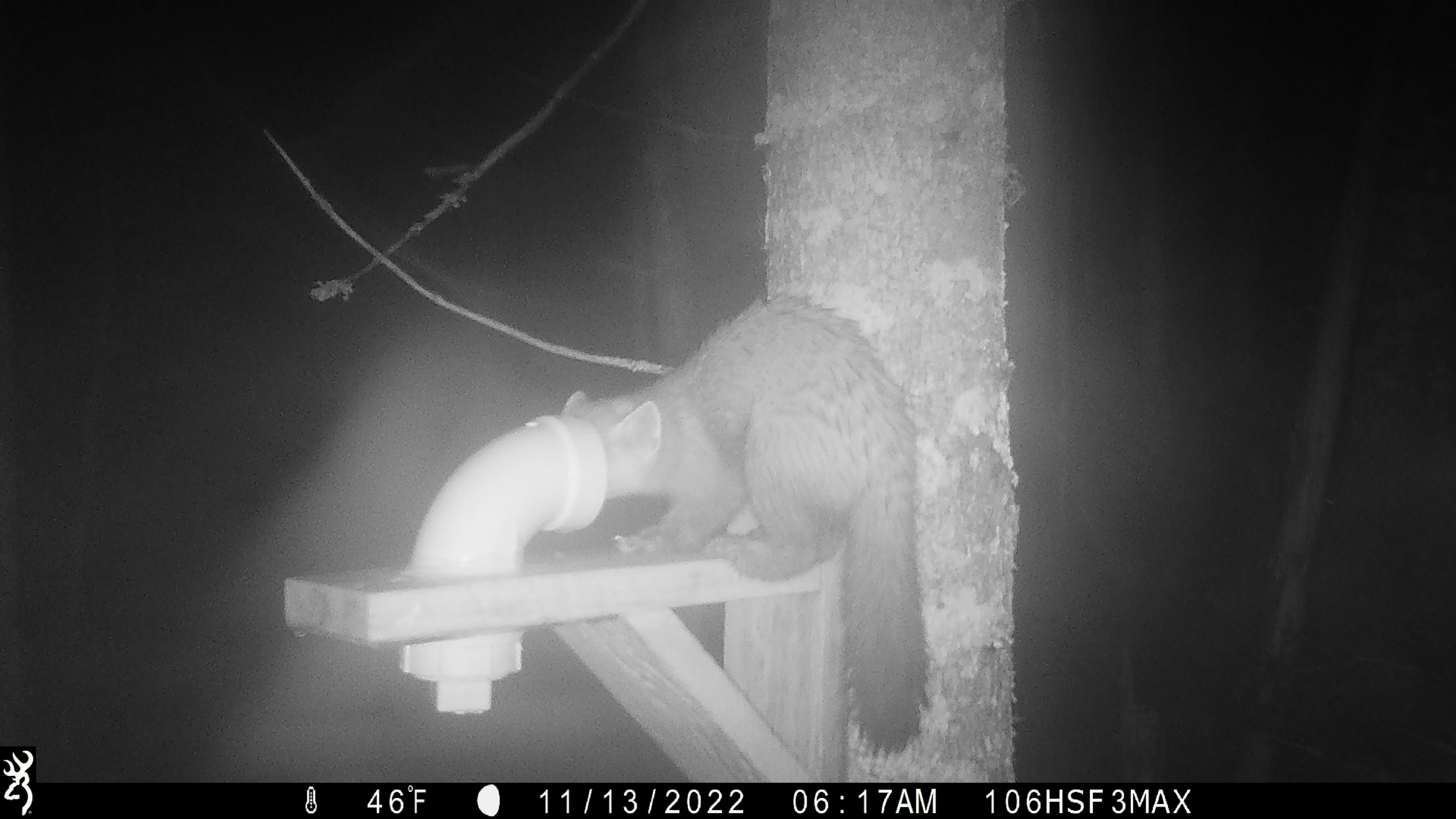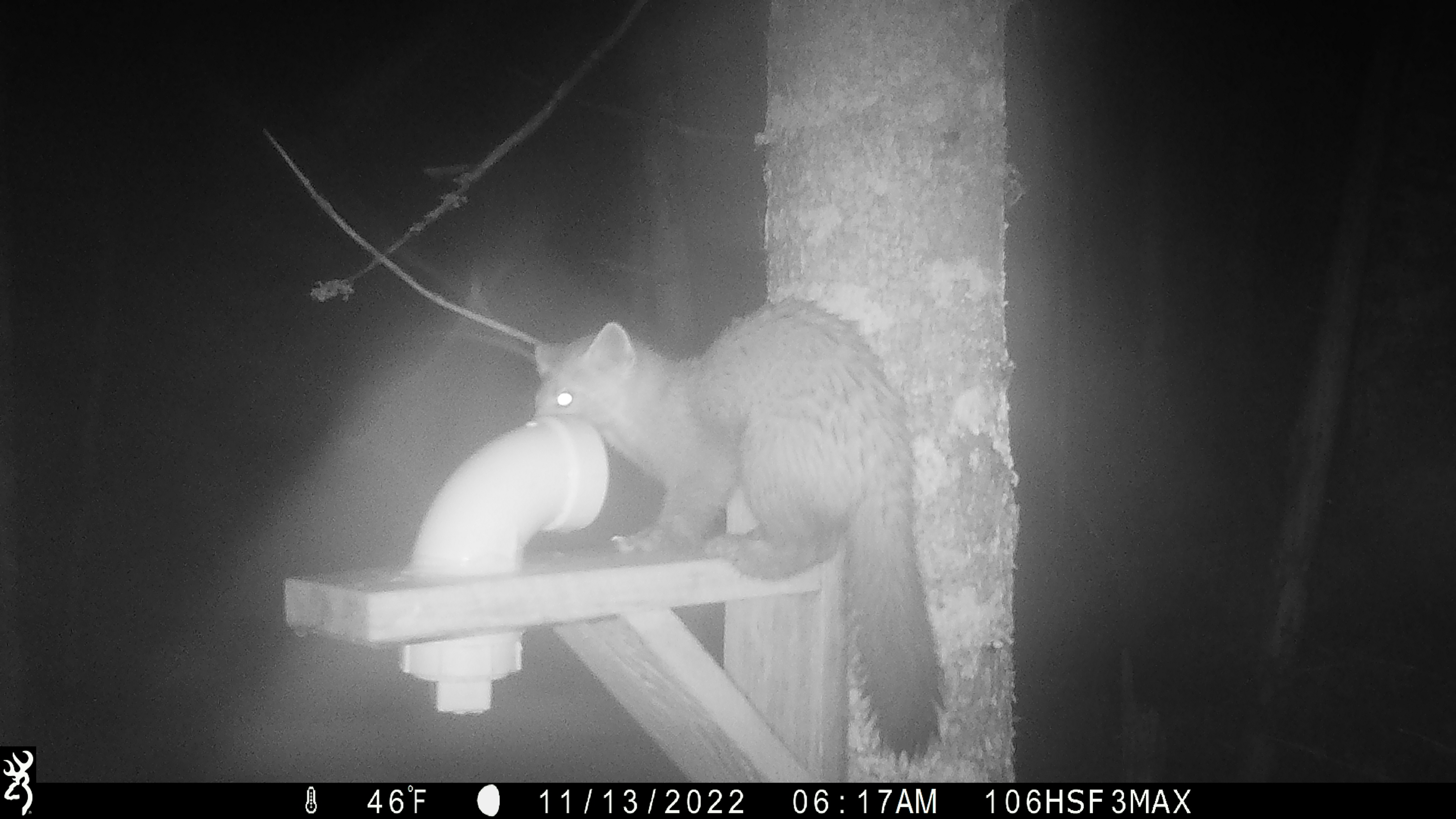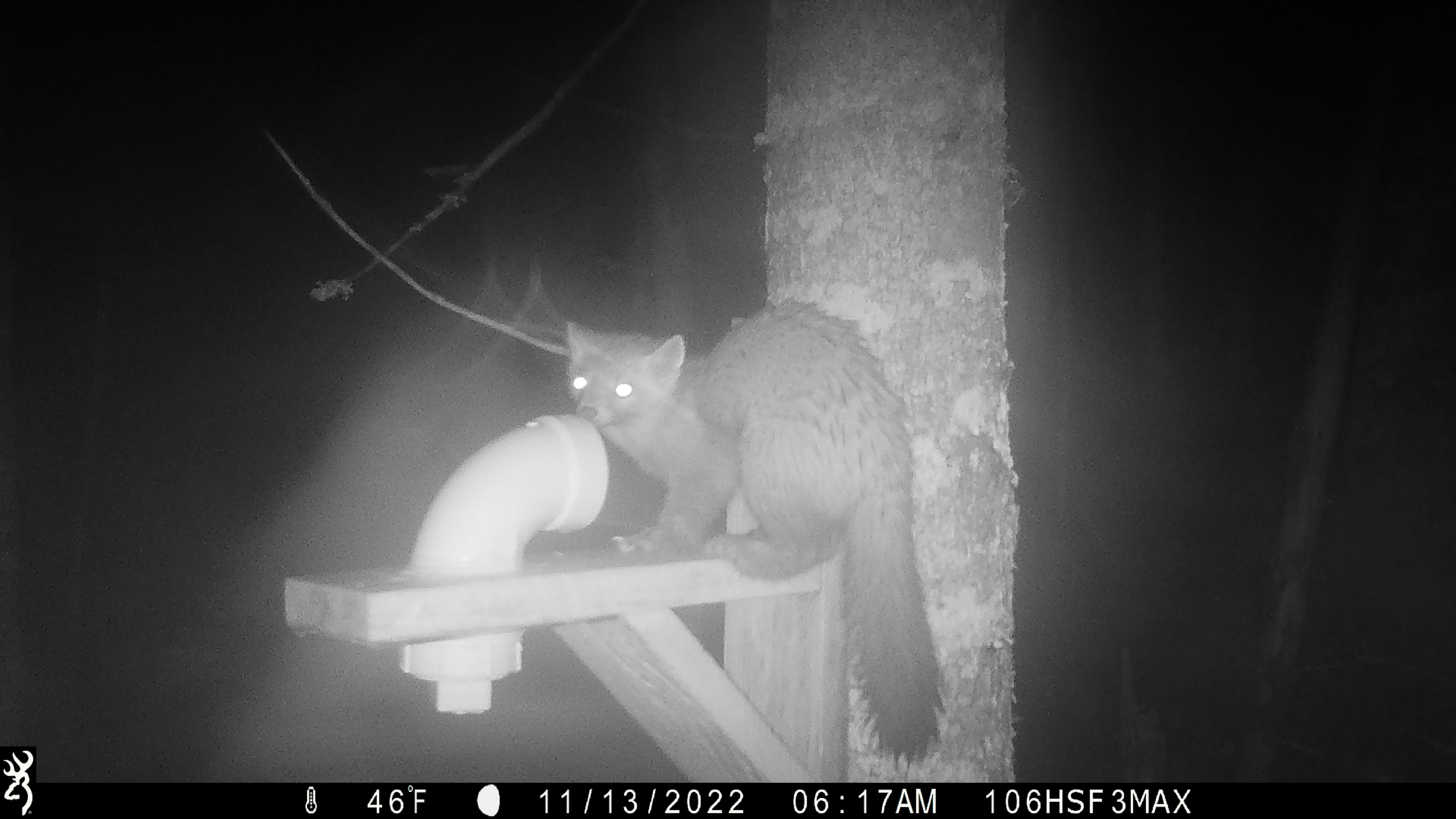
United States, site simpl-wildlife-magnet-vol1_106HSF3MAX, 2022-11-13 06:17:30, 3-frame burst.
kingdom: Animalia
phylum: Chordata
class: Mammalia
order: Carnivora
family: Mustelidae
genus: Martes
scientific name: Martes americana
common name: american marten